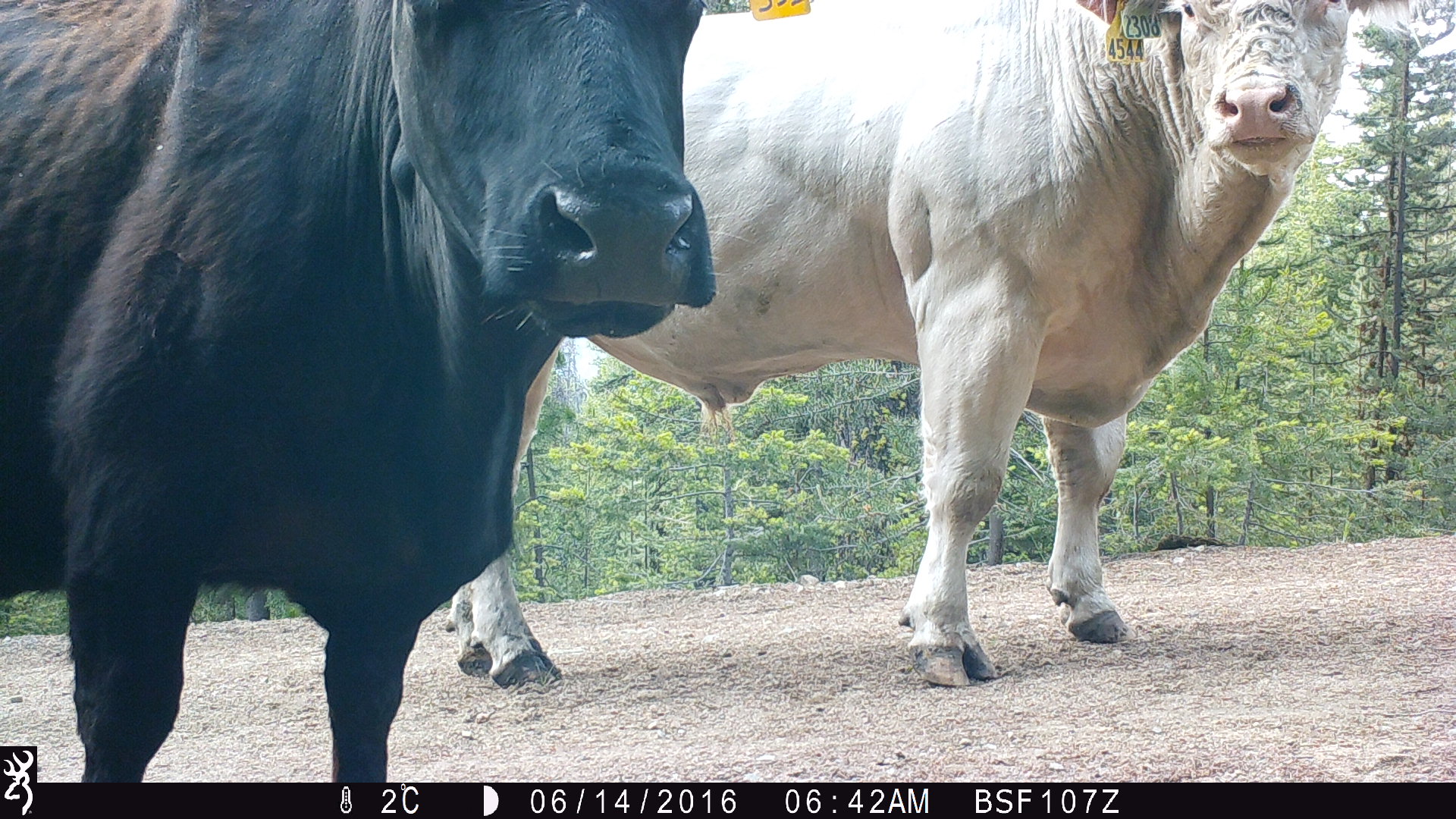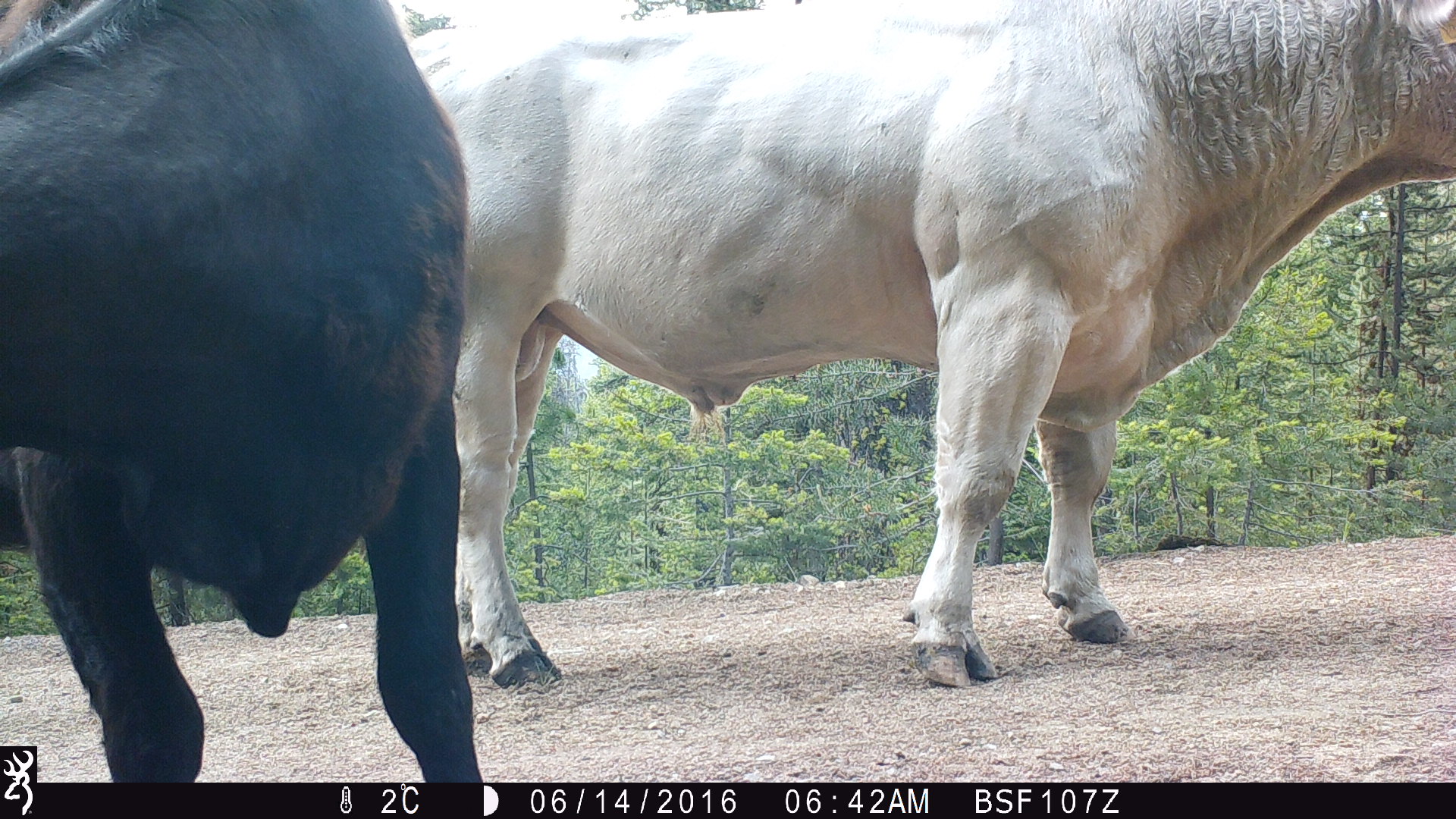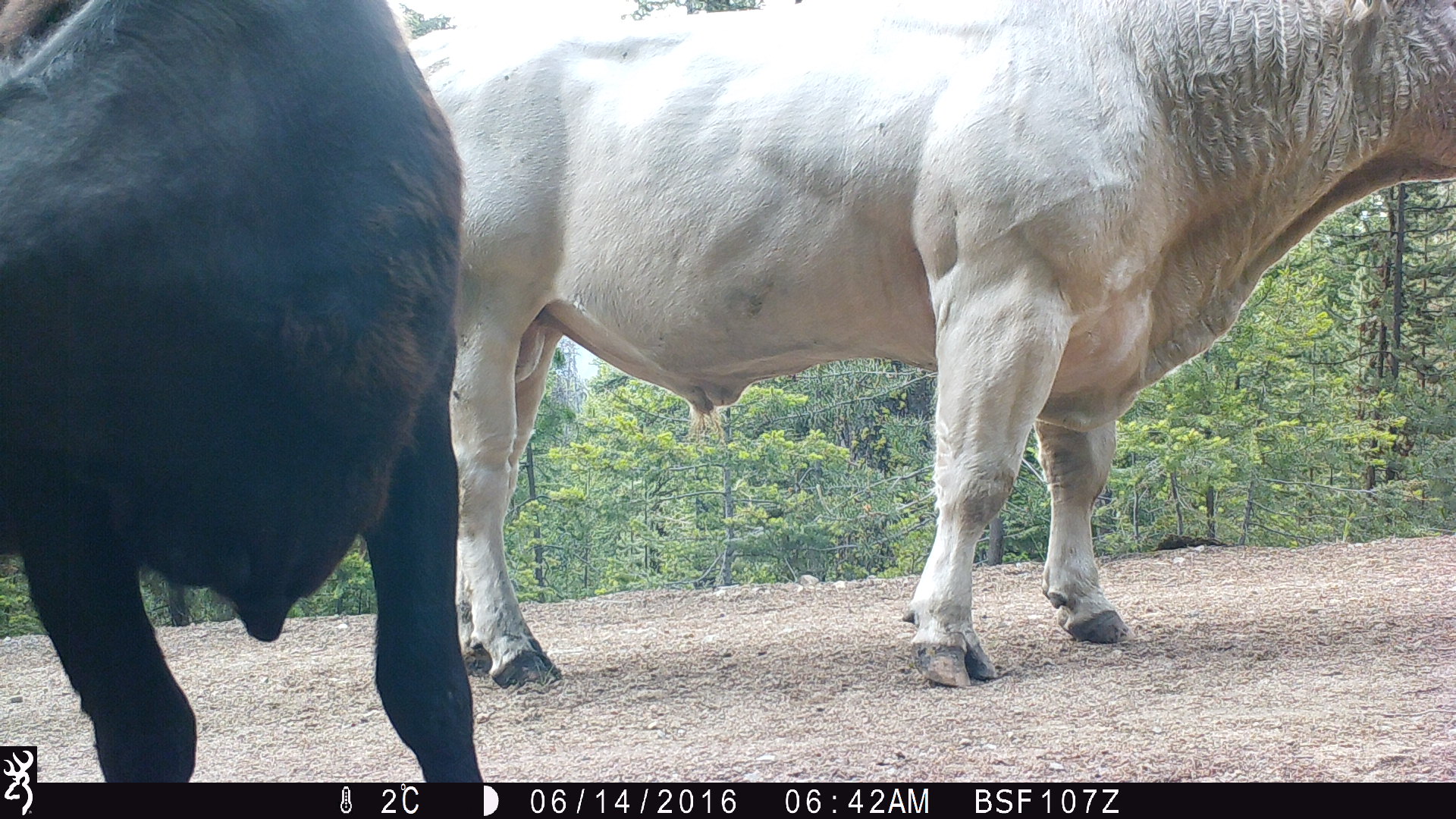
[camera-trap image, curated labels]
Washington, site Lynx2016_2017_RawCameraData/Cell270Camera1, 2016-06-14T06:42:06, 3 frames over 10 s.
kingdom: Animalia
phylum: Chordata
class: Mammalia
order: Artiodactyla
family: Bovidae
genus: Bos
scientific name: Bos taurus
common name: domestic cattle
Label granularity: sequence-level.